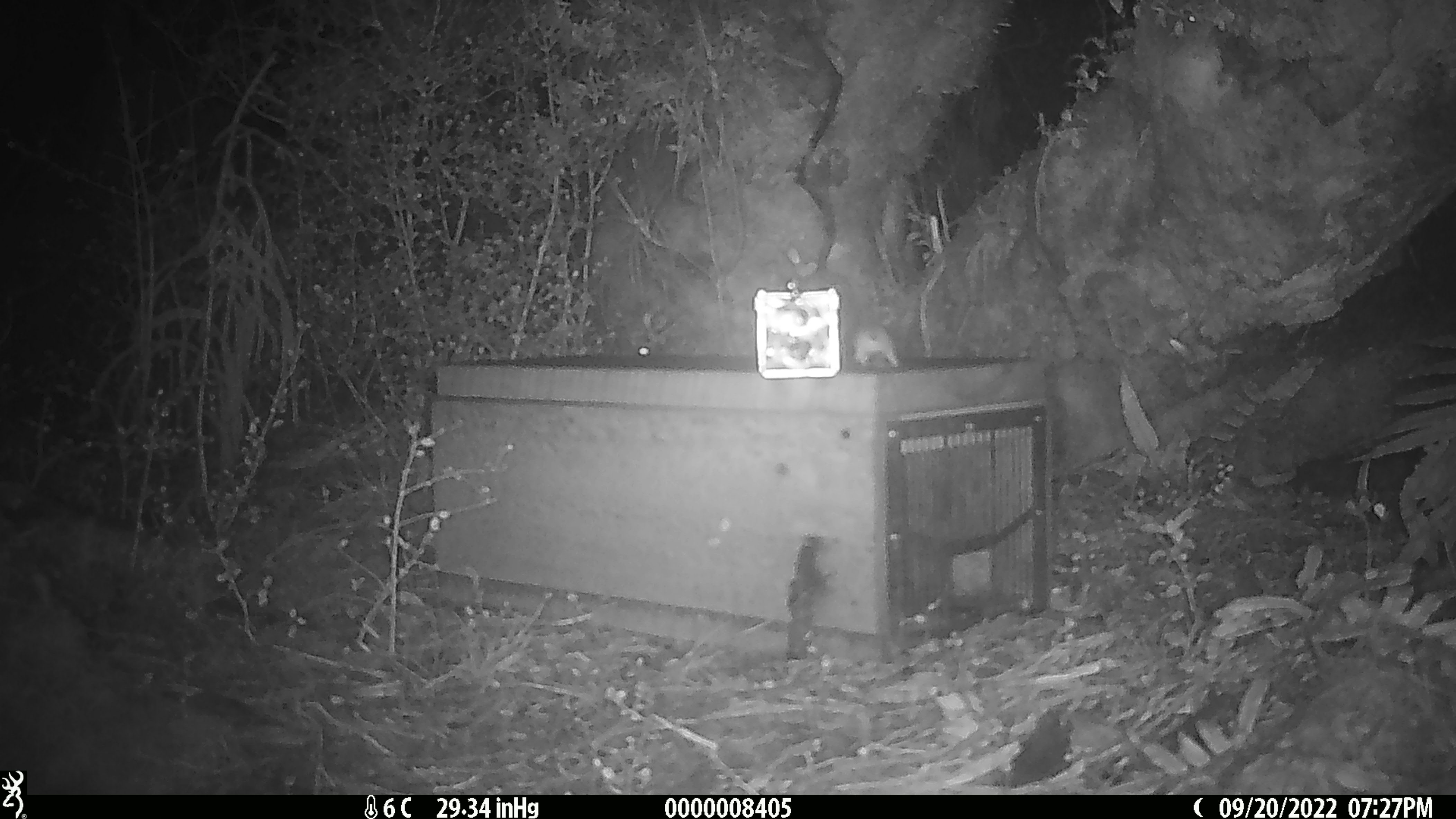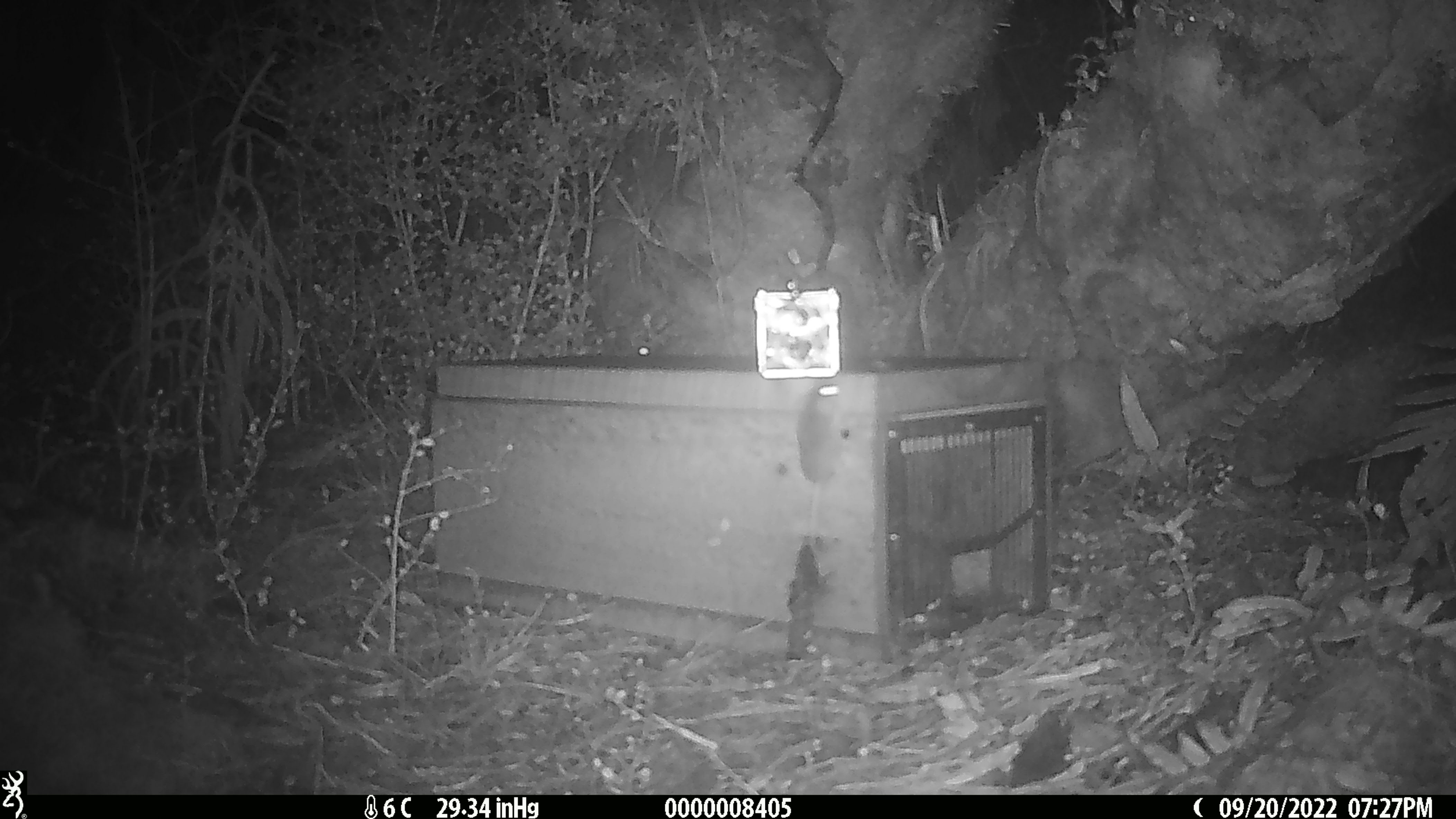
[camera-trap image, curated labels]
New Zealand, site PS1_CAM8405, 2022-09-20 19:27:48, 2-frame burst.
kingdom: Animalia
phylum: Chordata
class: Mammalia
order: Rodentia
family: Muridae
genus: Mus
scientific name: Mus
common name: mouse